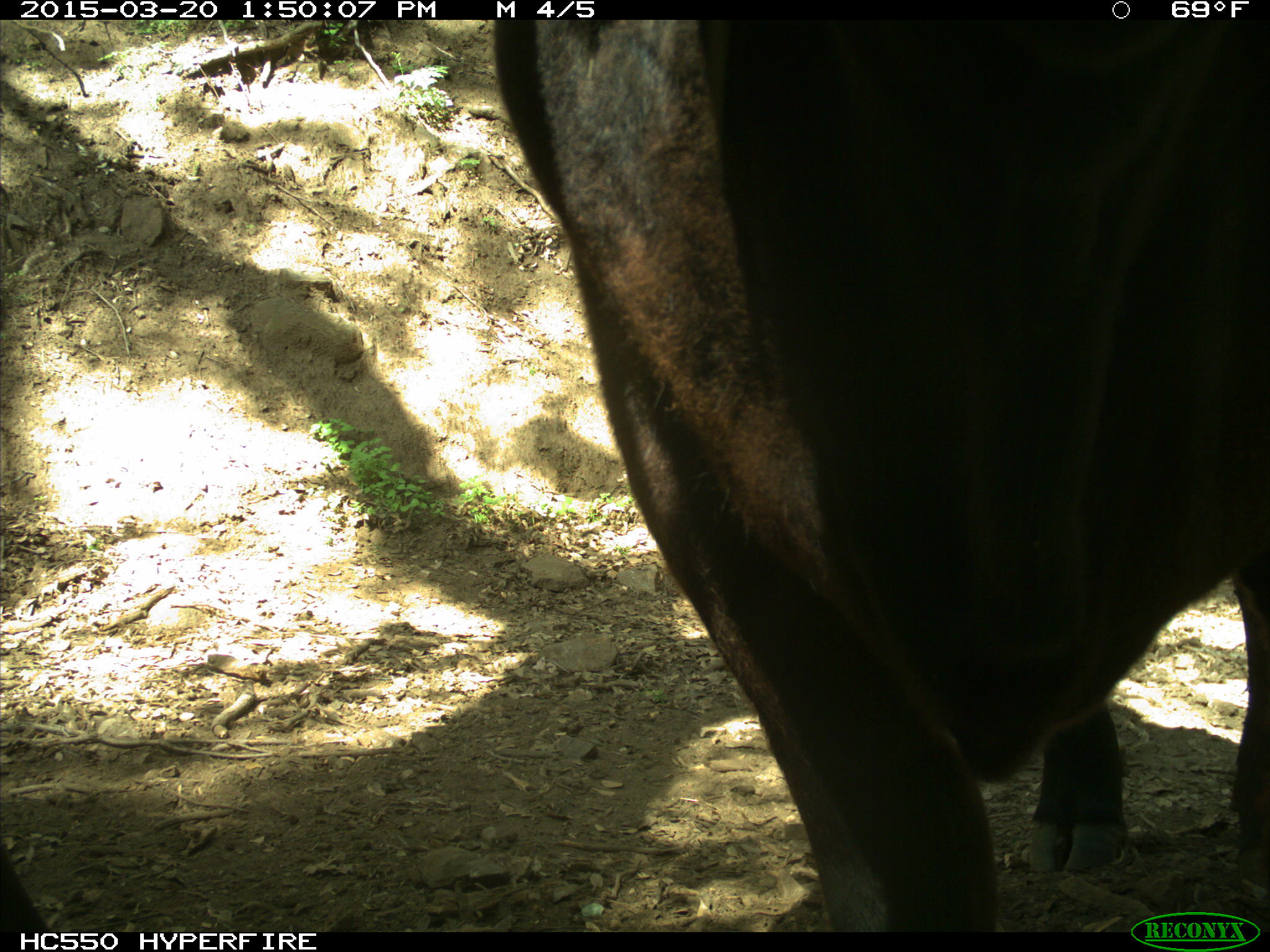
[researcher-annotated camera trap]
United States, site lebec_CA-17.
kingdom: Animalia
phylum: Chordata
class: Mammalia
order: Artiodactyla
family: Bovidae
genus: Bos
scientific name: Bos taurus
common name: domestic cow